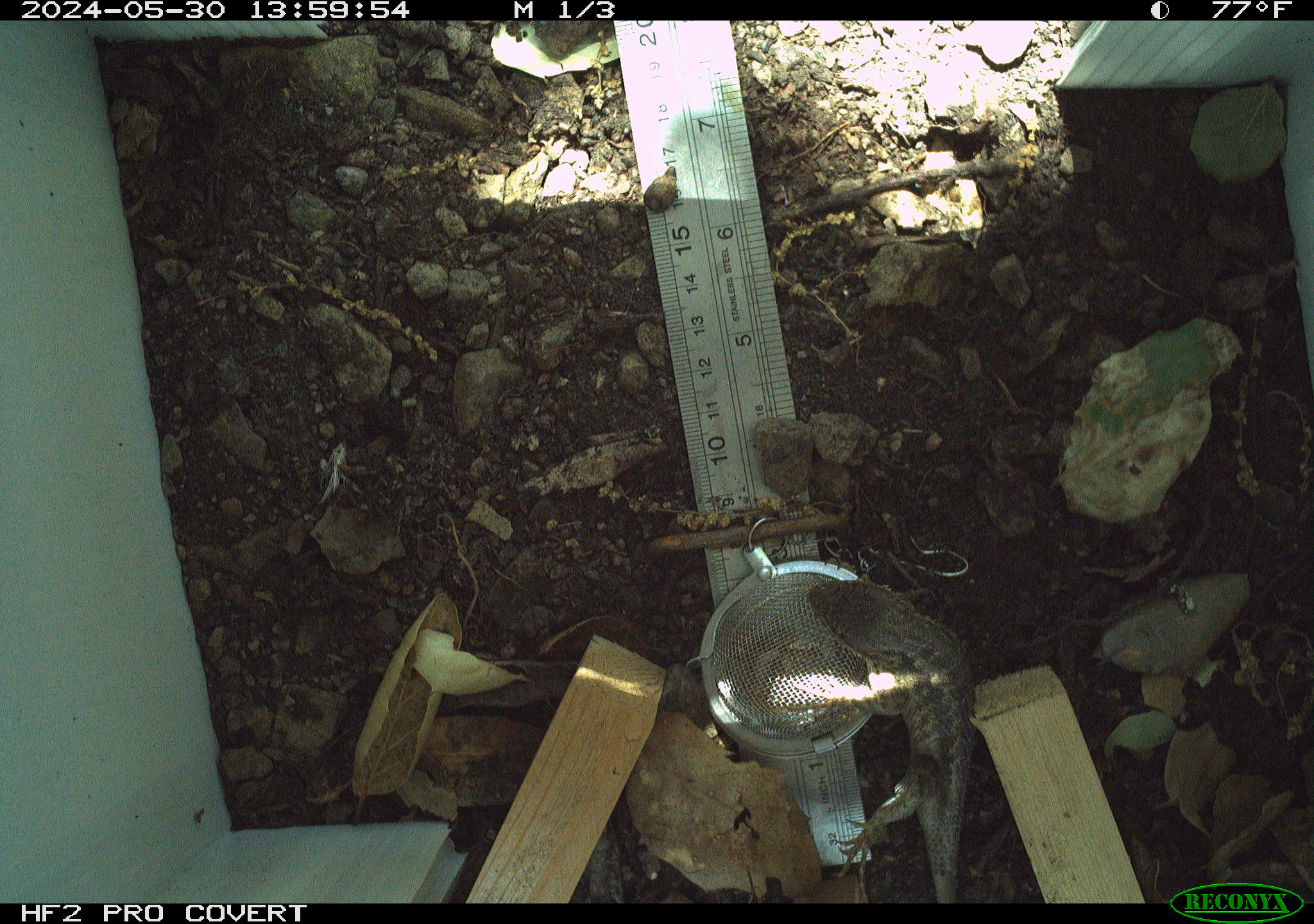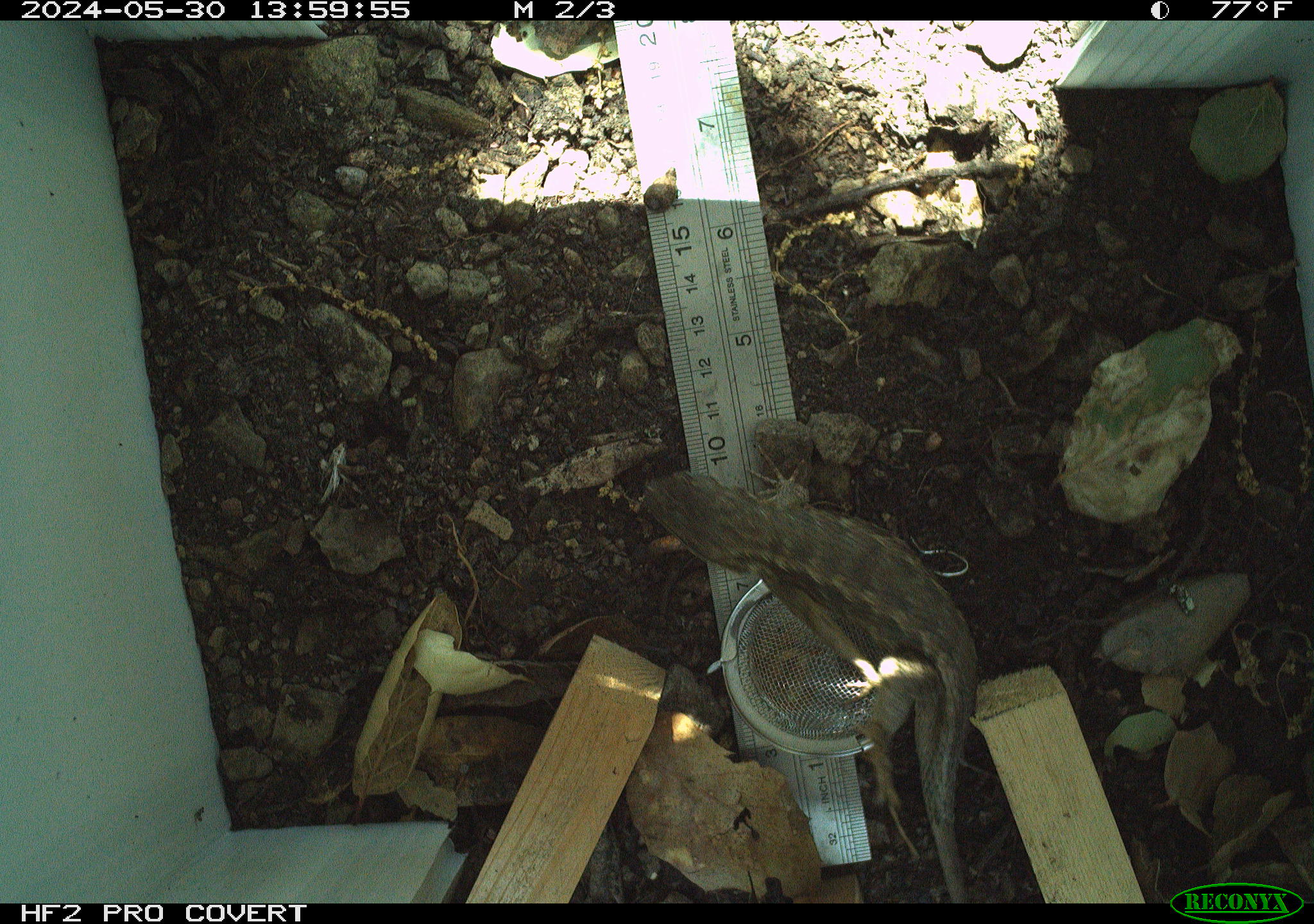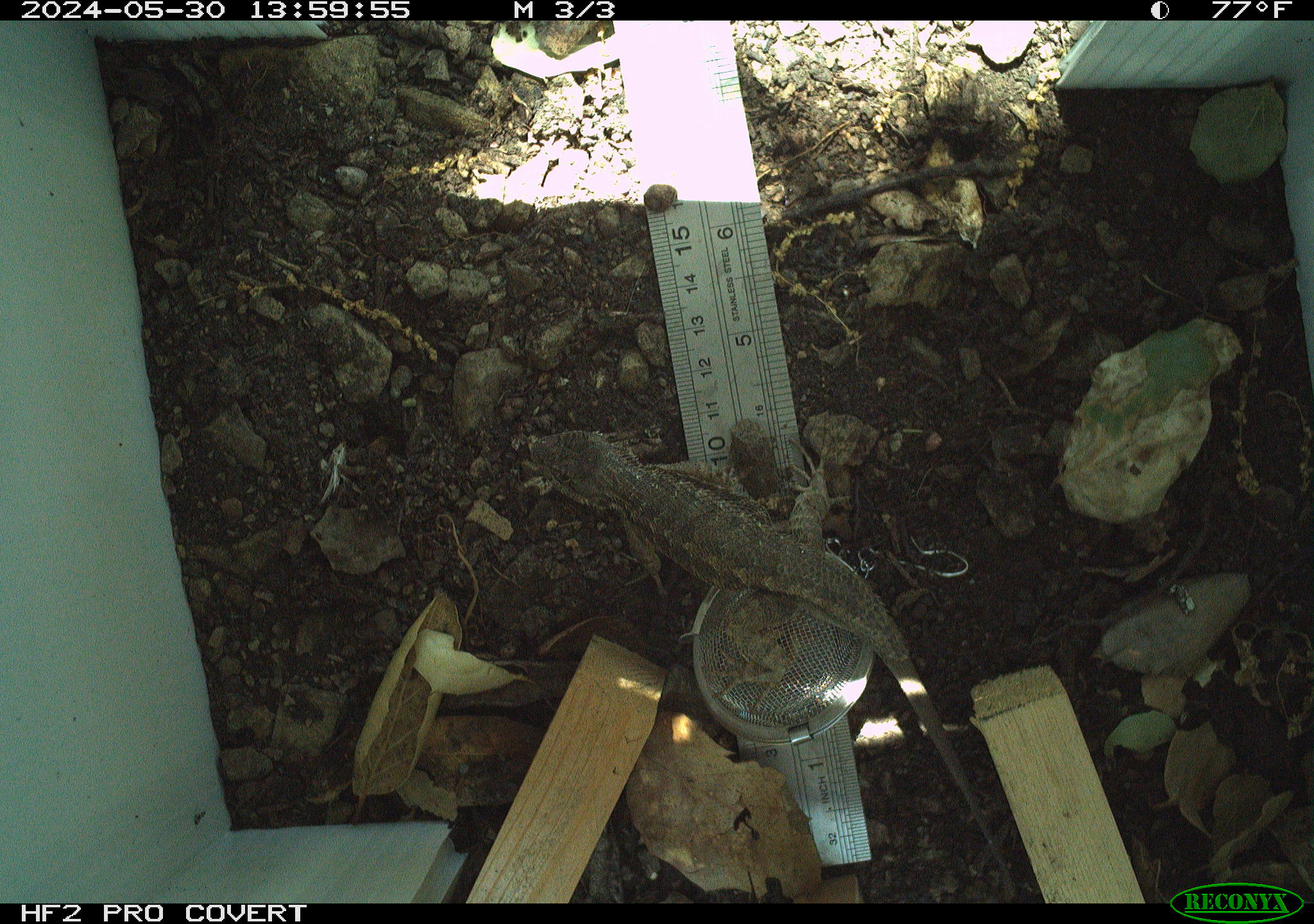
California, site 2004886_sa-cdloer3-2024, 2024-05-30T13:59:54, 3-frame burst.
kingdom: Animalia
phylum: Chordata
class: Reptilia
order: Squamata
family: Phrynosomatidae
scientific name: Phrynosomatidae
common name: north american spiny lizards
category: sceloporus/uta species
Sceloporus/uta species (north american spiny lizards) (Phrynosomatidae).